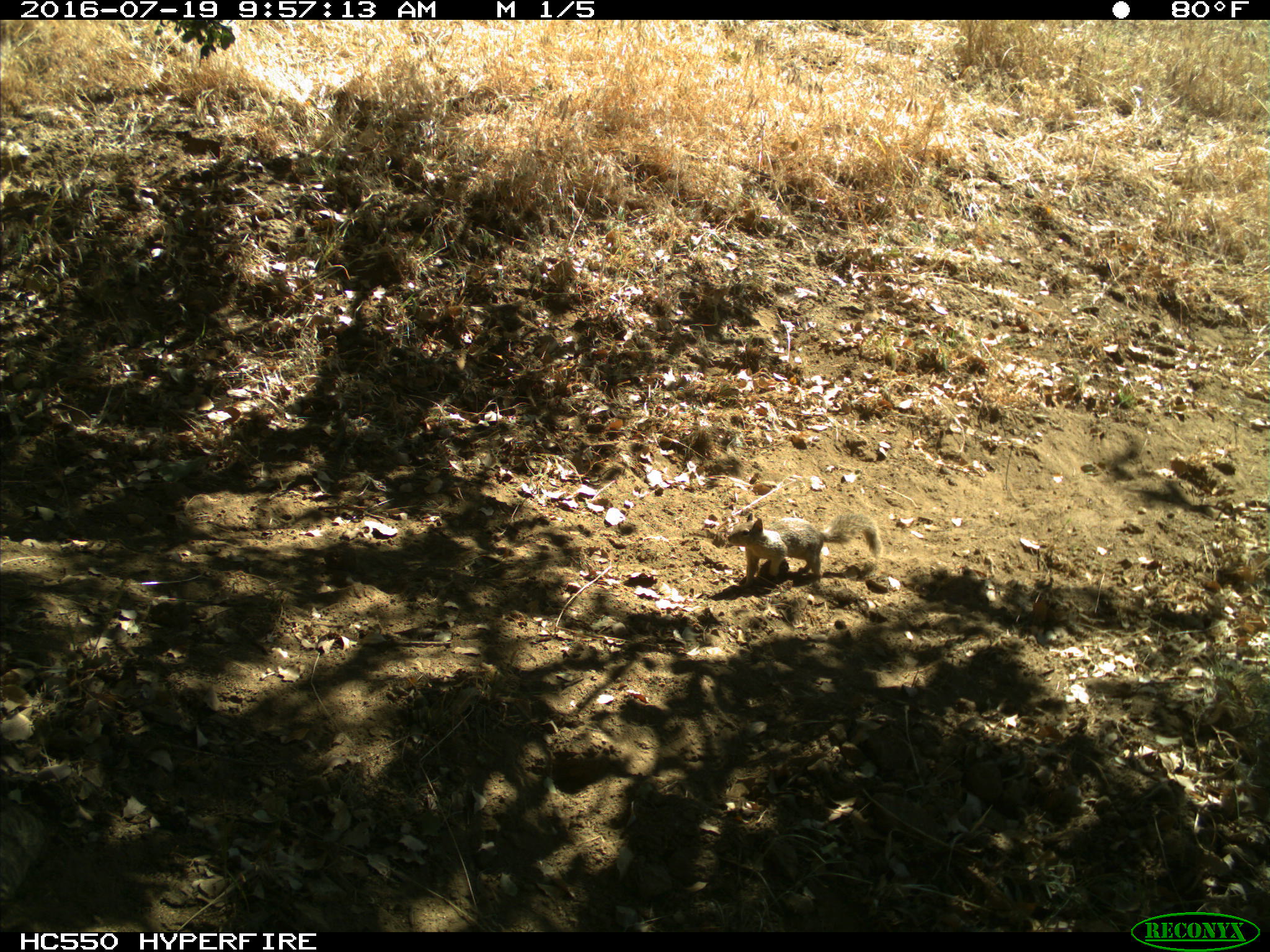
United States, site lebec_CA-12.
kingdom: Animalia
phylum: Chordata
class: Mammalia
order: Rodentia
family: Sciuridae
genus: Otospermophilus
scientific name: Otospermophilus beecheyi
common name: california ground squirrel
Otospermophilus beecheyi (california ground squirrel).